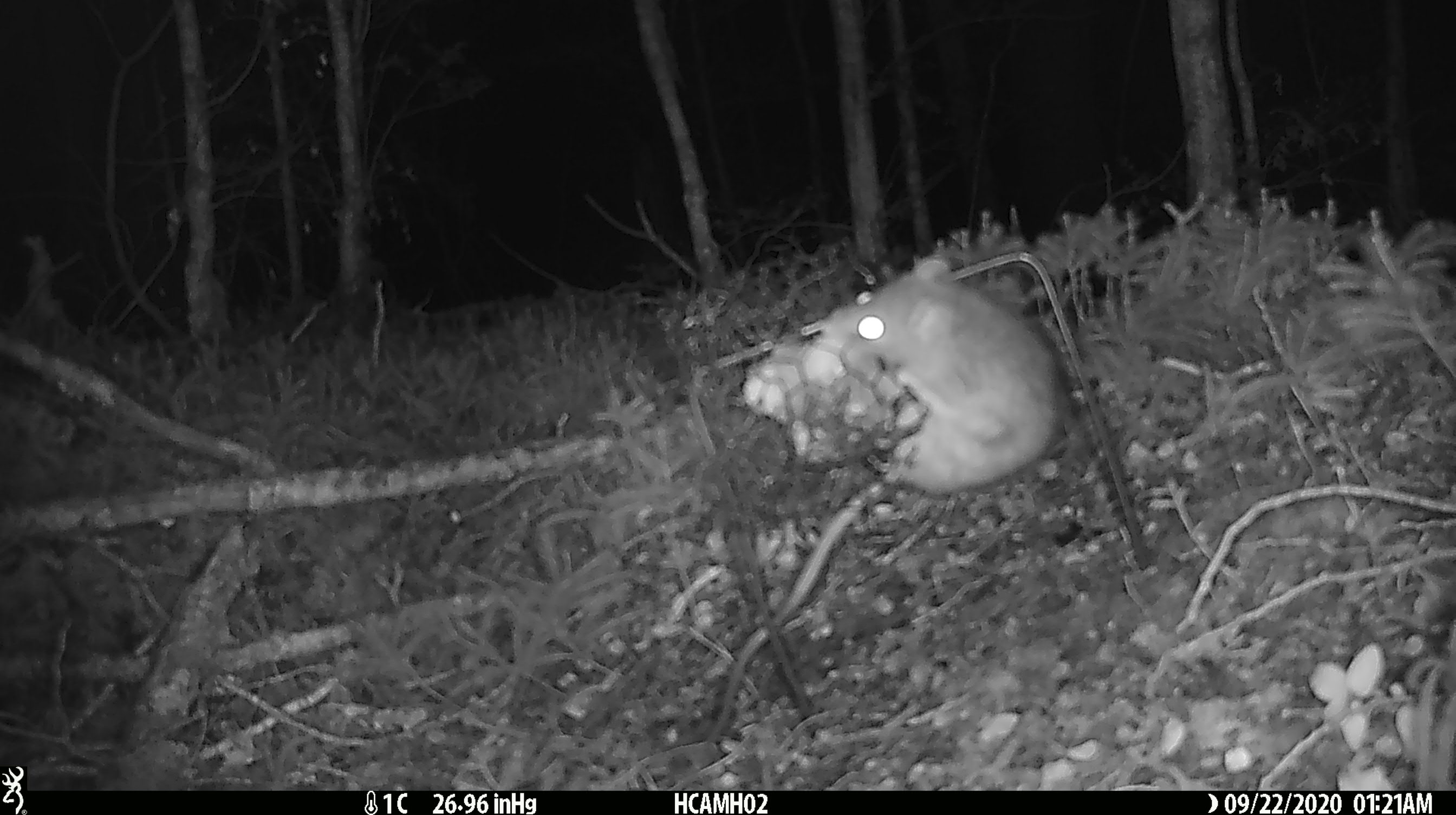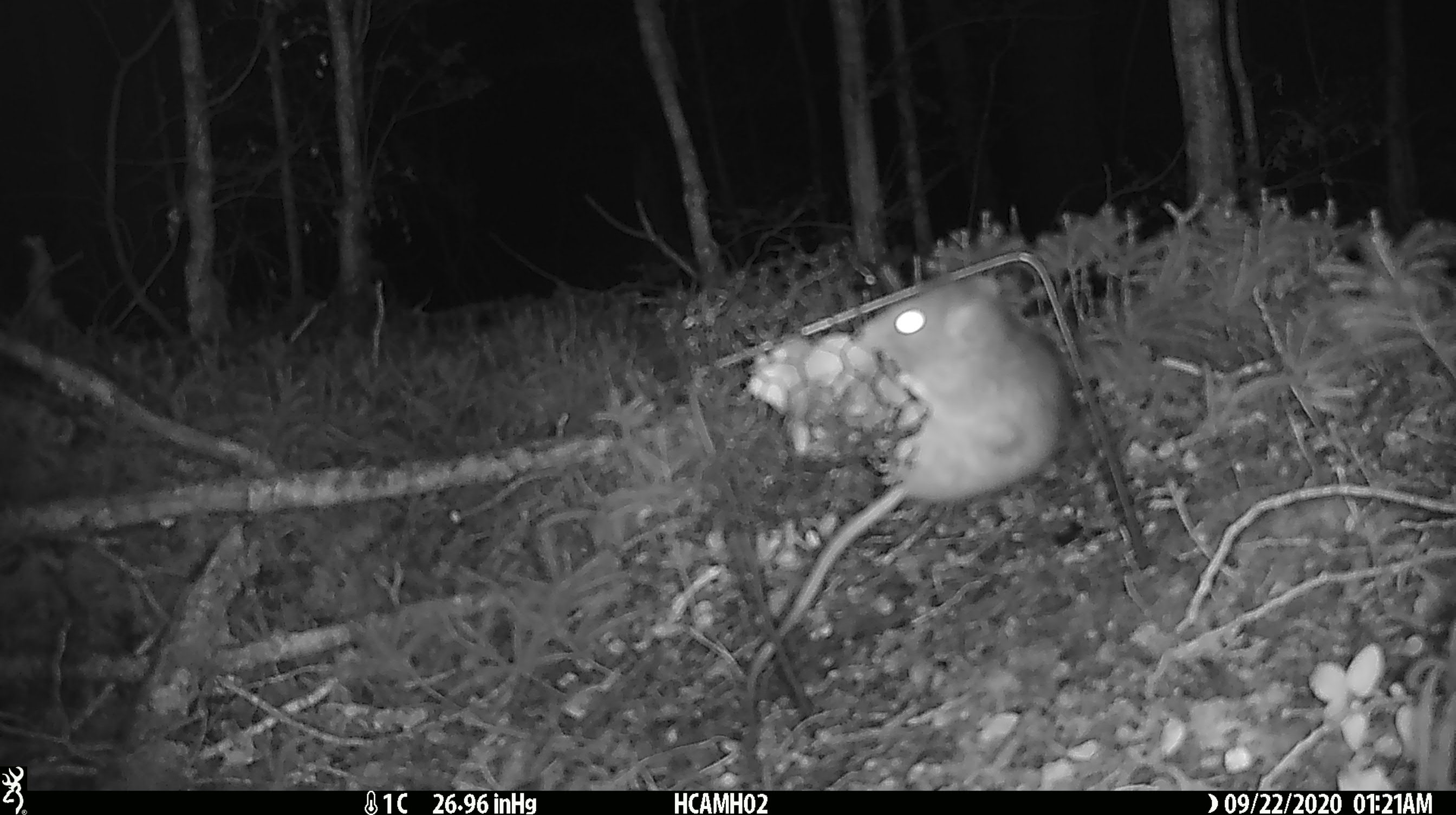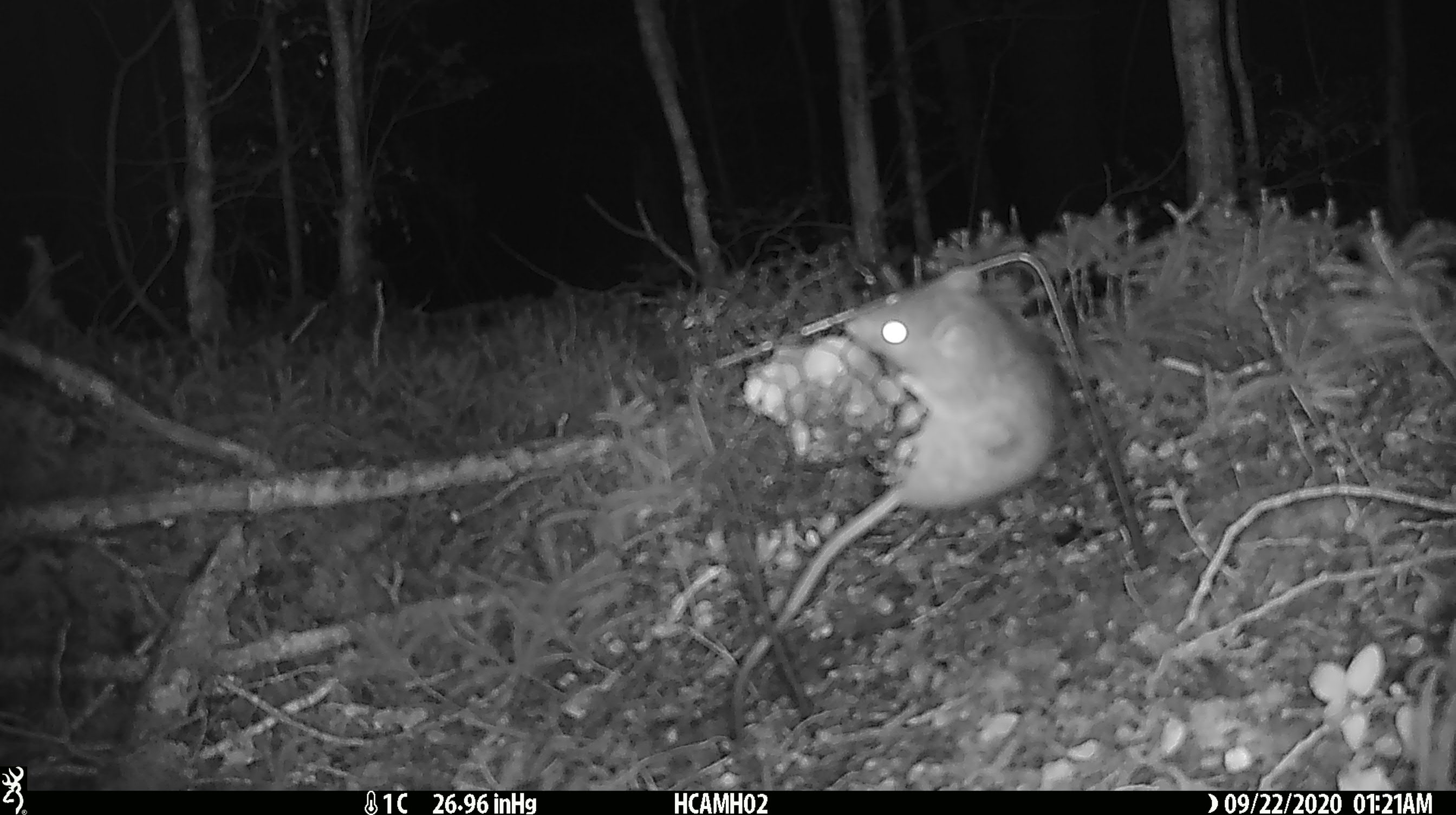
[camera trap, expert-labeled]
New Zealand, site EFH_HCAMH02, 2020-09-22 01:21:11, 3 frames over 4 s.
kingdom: Animalia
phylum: Chordata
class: Mammalia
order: Rodentia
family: Muridae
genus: Rattus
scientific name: Rattus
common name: rat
Rat (Rattus).